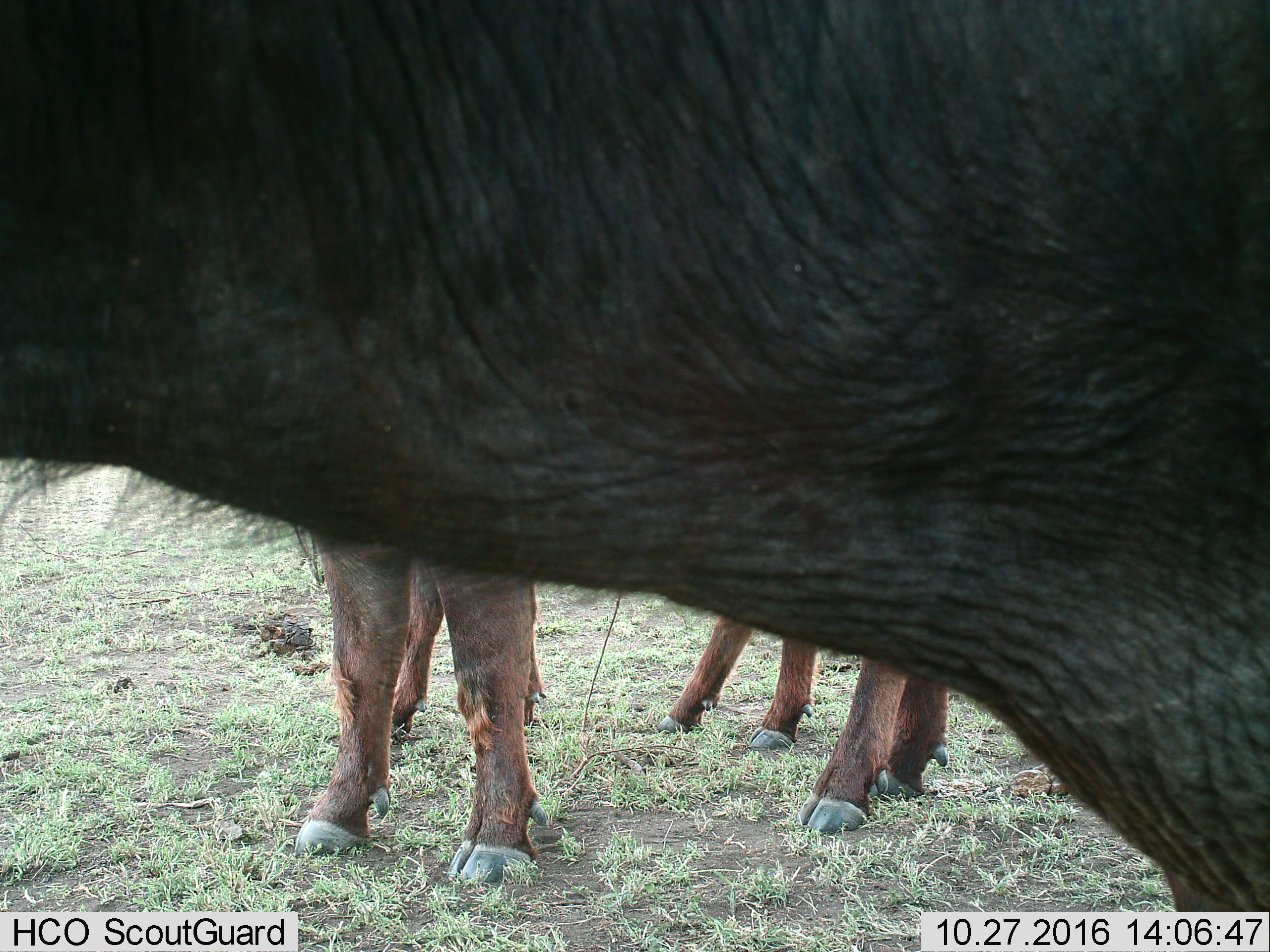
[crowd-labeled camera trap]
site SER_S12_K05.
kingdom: Animalia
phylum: Chordata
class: Mammalia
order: Artiodactyla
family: Bovidae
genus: Syncerus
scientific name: Syncerus caffer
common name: african buffalo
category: buffalo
Buffalo (african buffalo) (Syncerus caffer), count 3. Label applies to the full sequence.